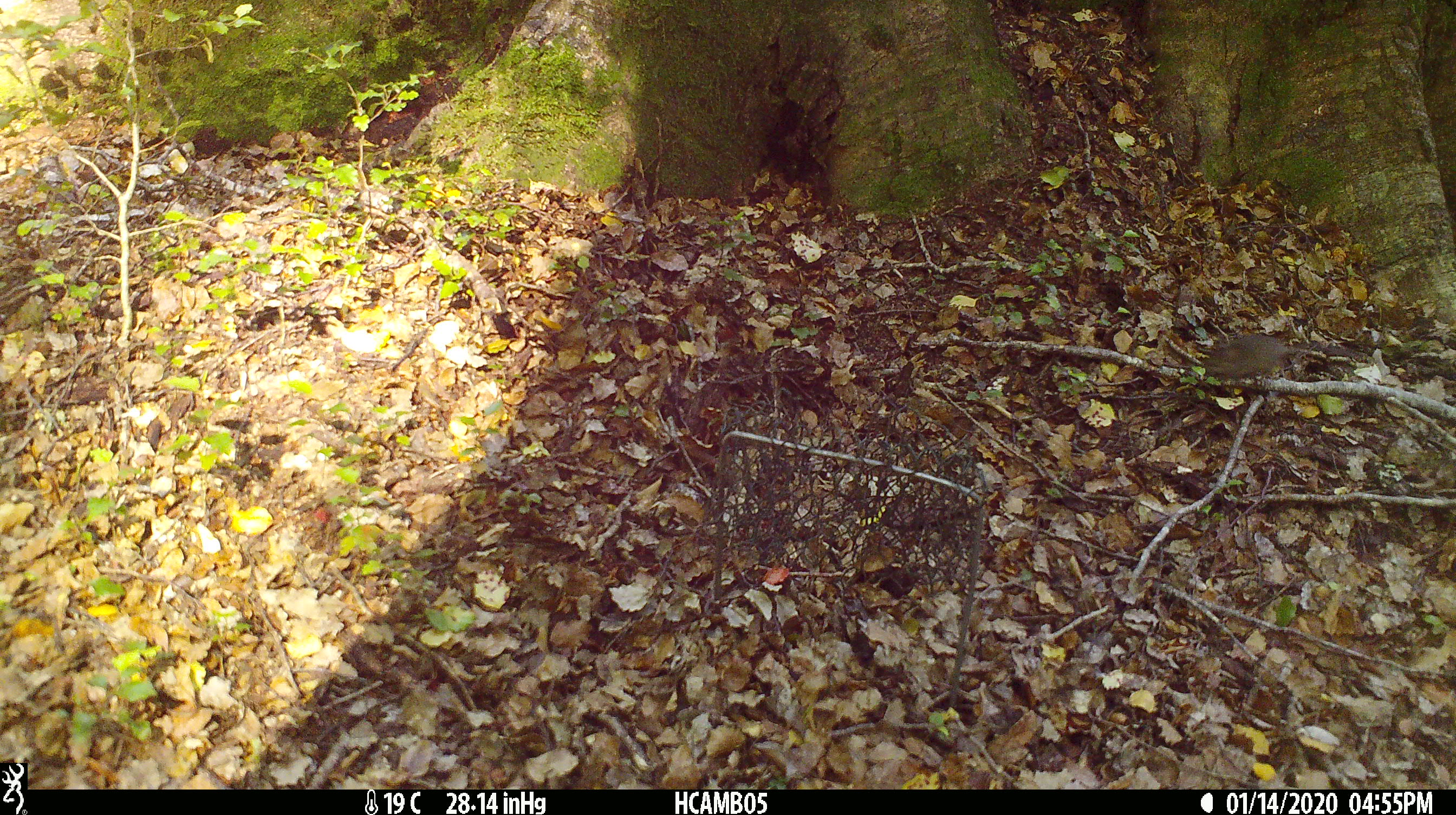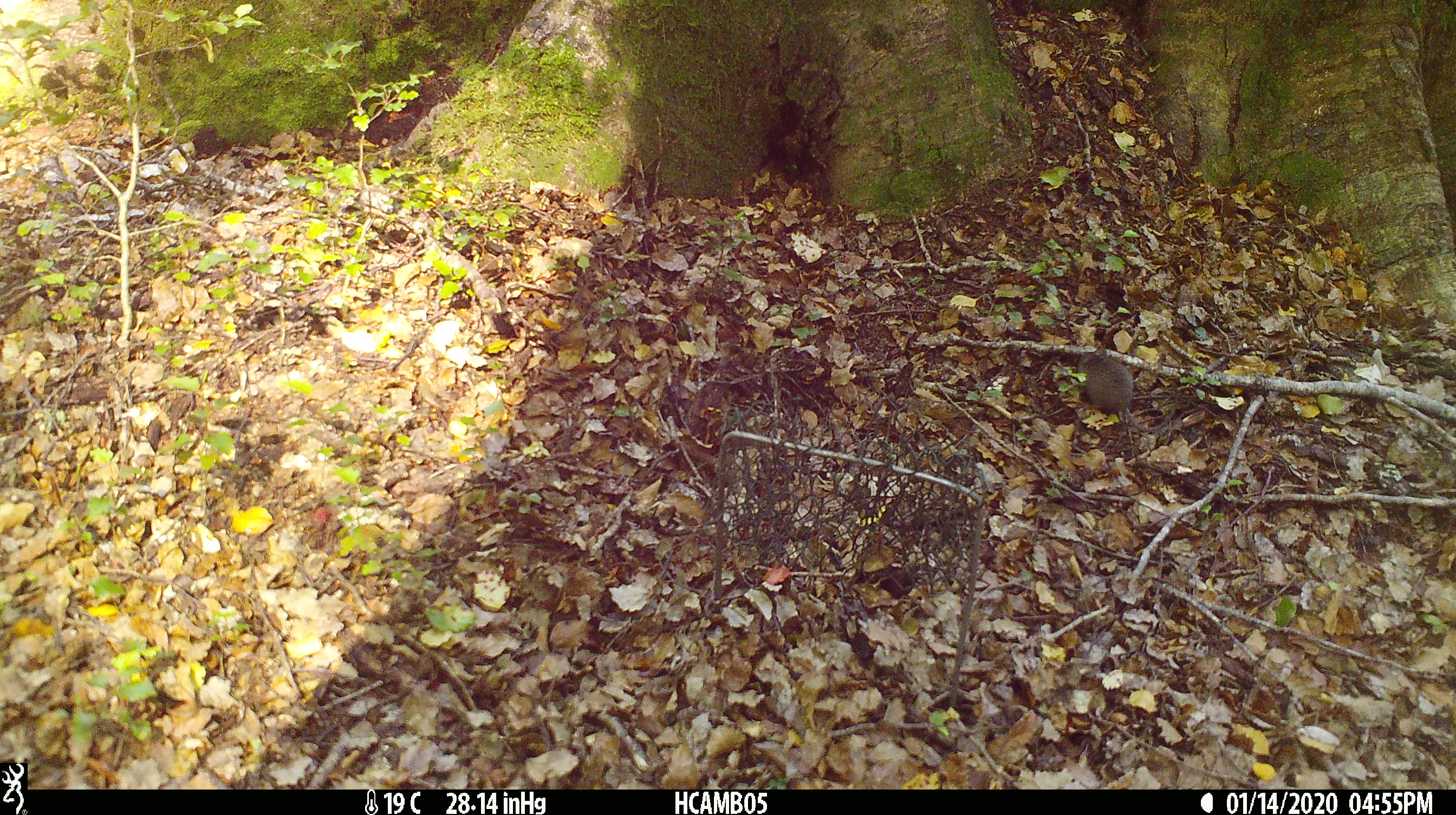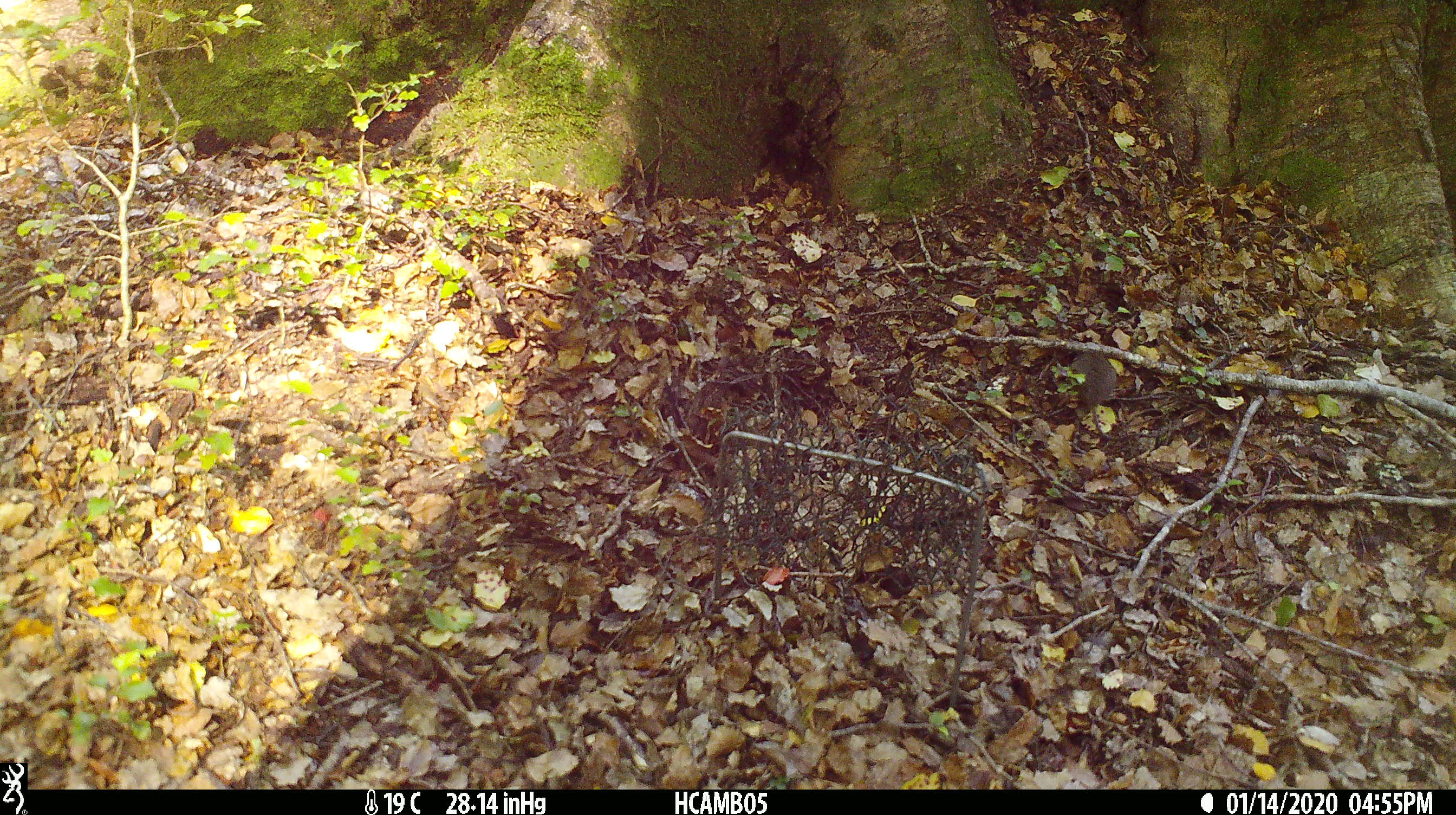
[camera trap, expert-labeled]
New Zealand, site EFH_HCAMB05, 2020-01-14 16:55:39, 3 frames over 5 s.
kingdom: Animalia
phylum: Chordata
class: Mammalia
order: Rodentia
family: Muridae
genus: Mus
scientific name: Mus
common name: mouse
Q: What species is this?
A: Mouse (Mus).